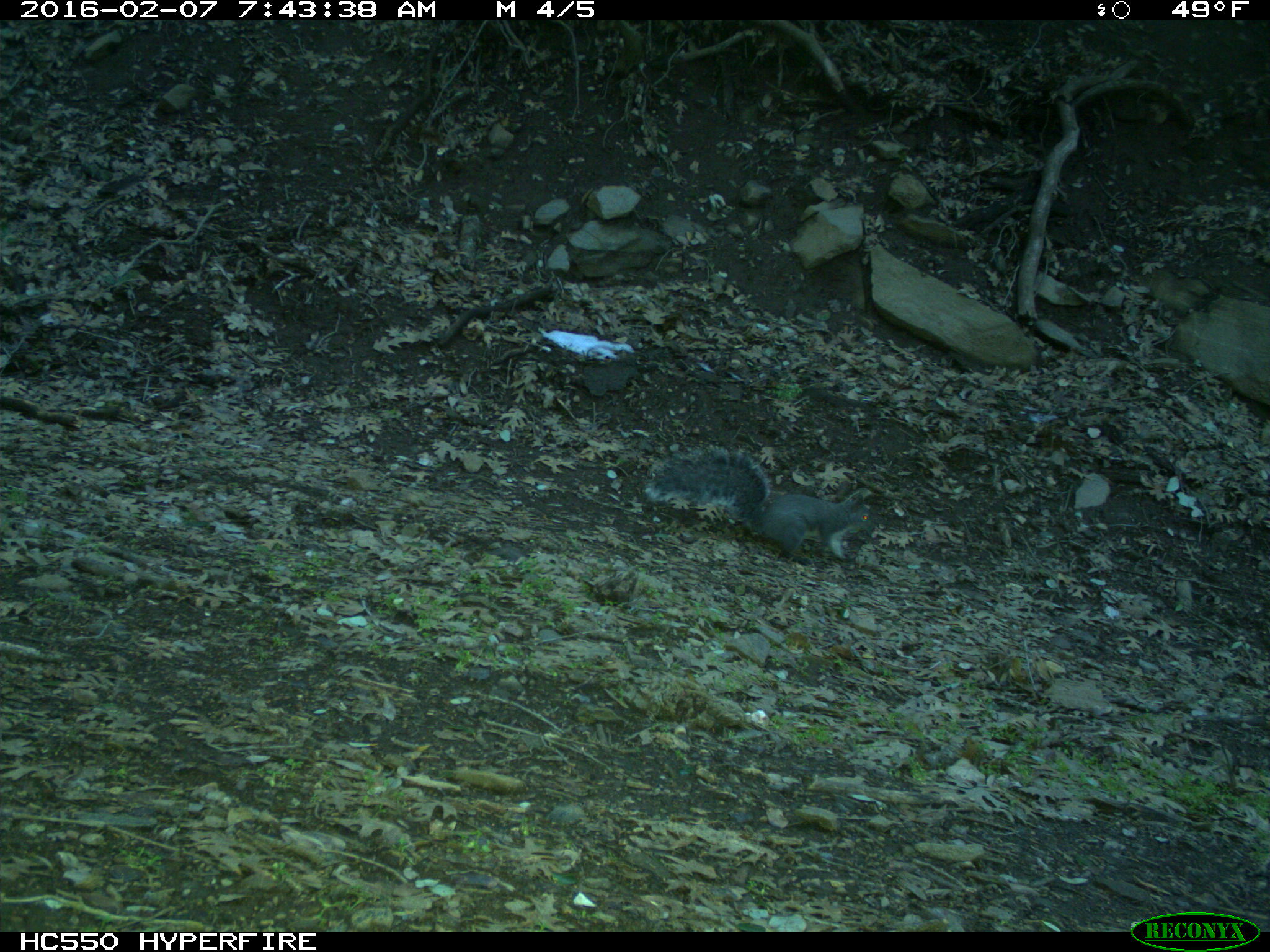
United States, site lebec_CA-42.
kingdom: Animalia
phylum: Chordata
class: Mammalia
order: Rodentia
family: Sciuridae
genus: Sciurus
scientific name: Sciurus carolinensis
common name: eastern gray squirrel